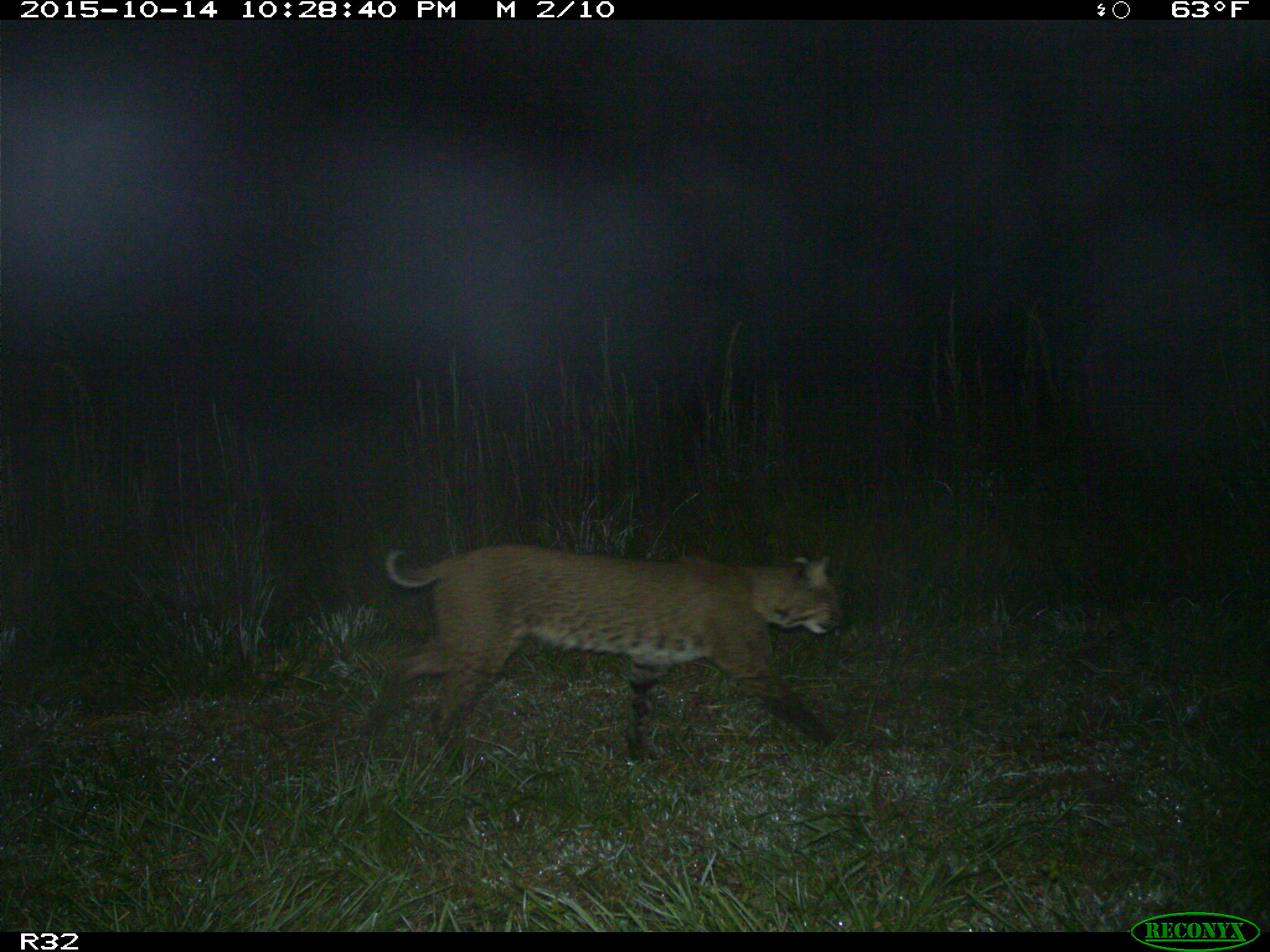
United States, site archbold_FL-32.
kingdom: Animalia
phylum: Chordata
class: Mammalia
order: Carnivora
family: Felidae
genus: Lynx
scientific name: Lynx rufus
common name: bobcat